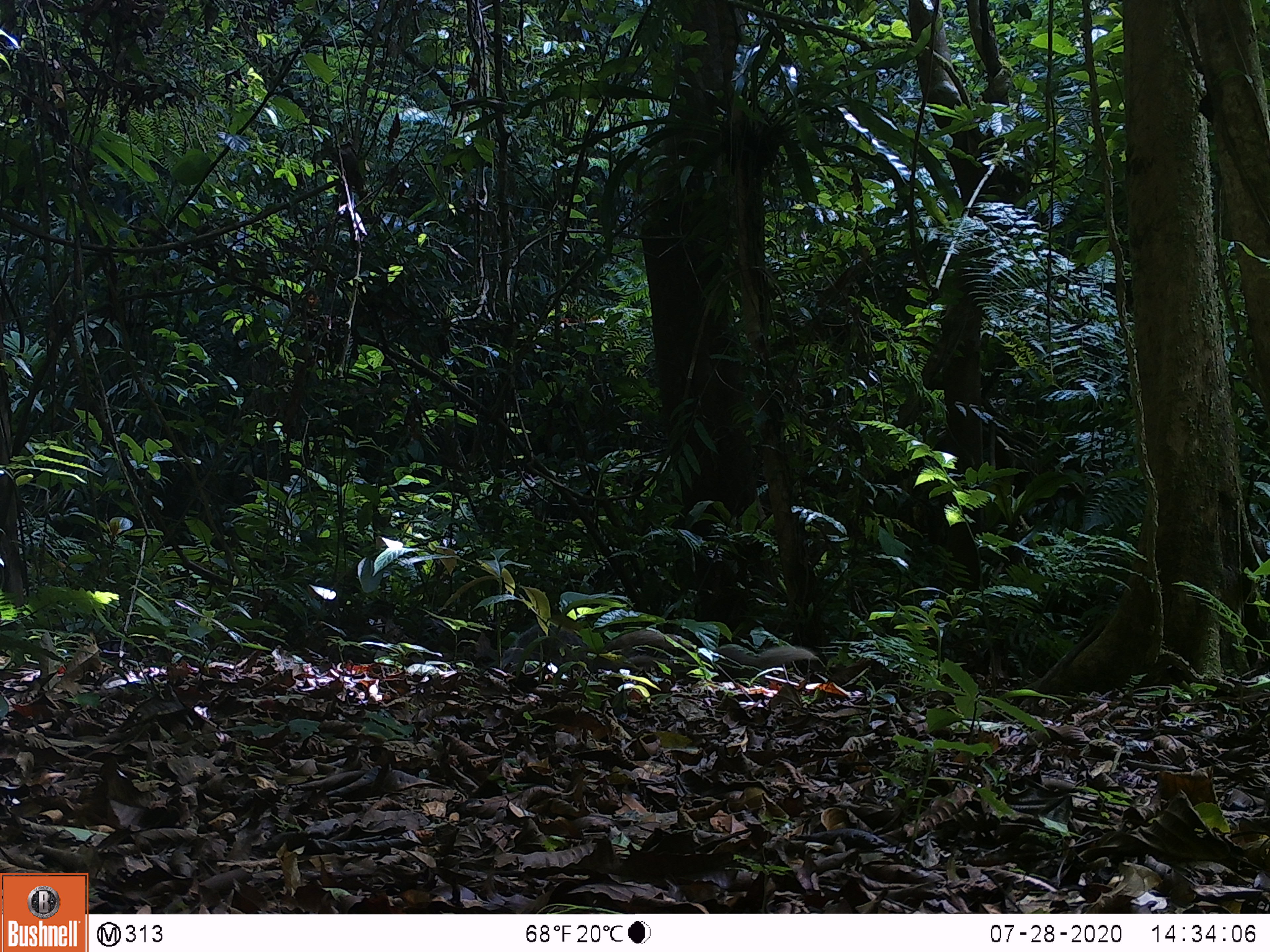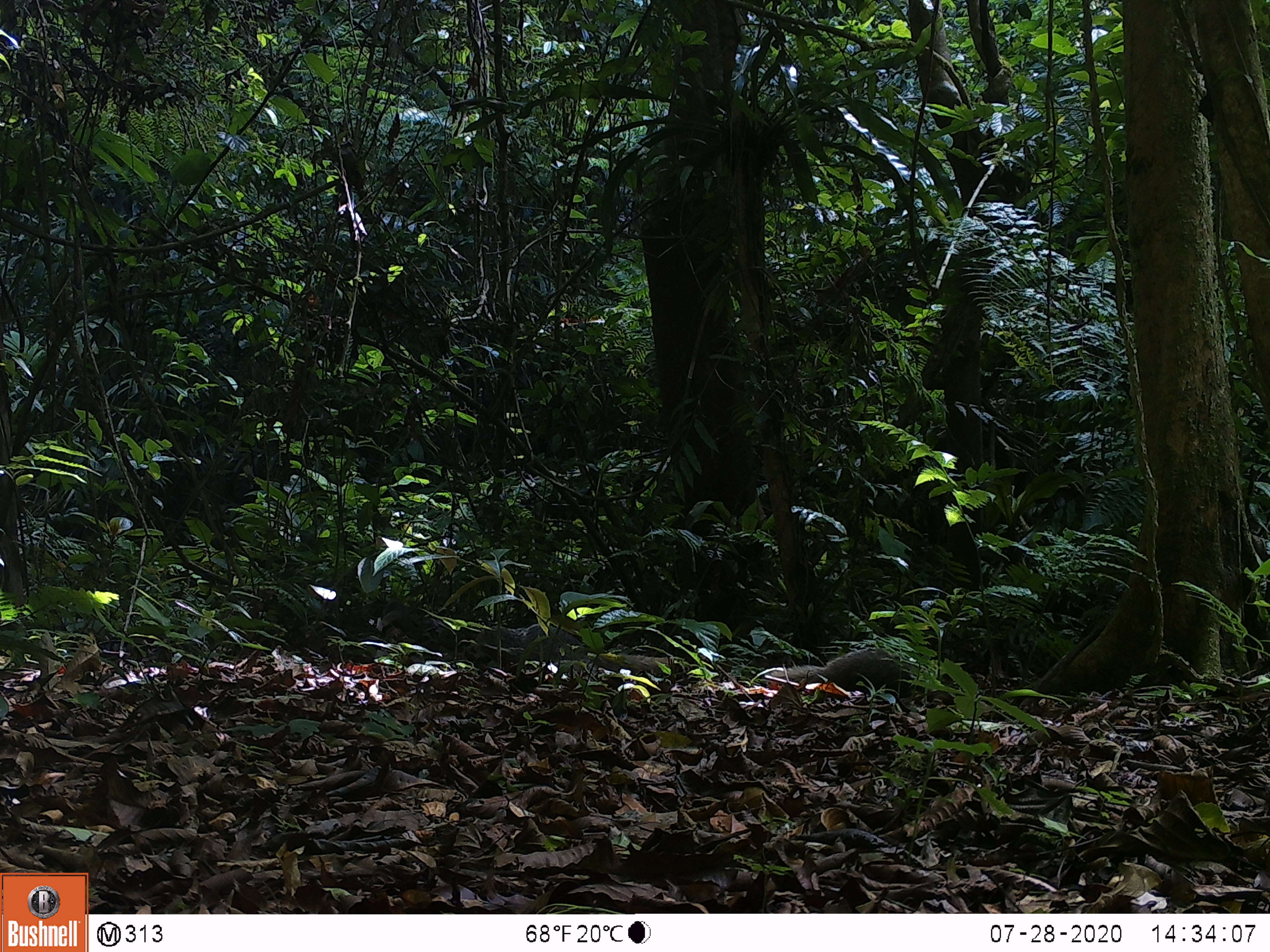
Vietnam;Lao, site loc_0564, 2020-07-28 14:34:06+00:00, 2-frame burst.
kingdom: Animalia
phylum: Chordata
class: Mammalia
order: Carnivora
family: Herpestidae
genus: Urva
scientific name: Urva urva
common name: crab-eating mongoose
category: crab eating mongoose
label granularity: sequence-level